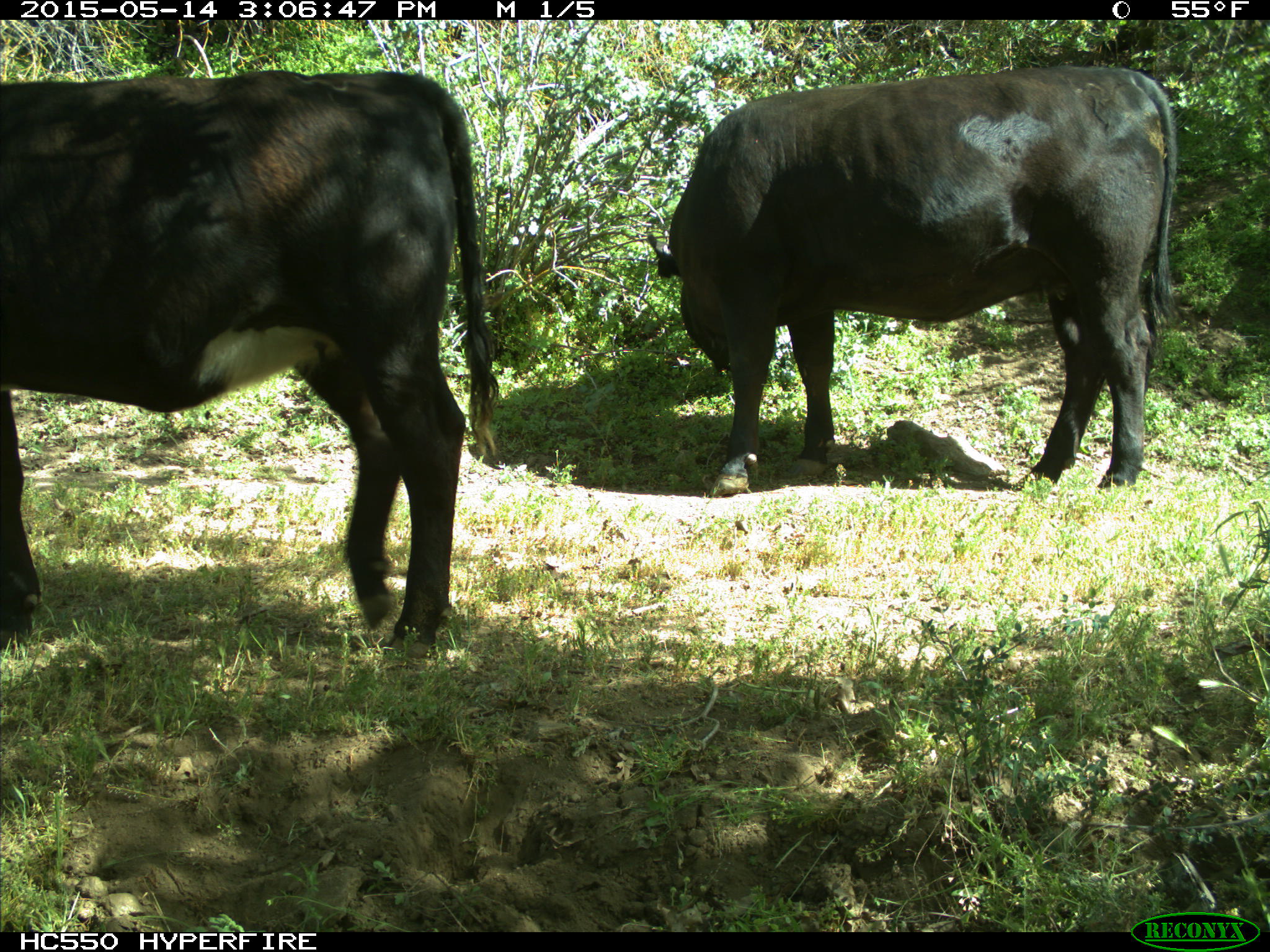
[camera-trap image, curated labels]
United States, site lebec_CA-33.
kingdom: Animalia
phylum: Chordata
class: Mammalia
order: Artiodactyla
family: Bovidae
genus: Bos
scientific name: Bos taurus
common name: domestic cow